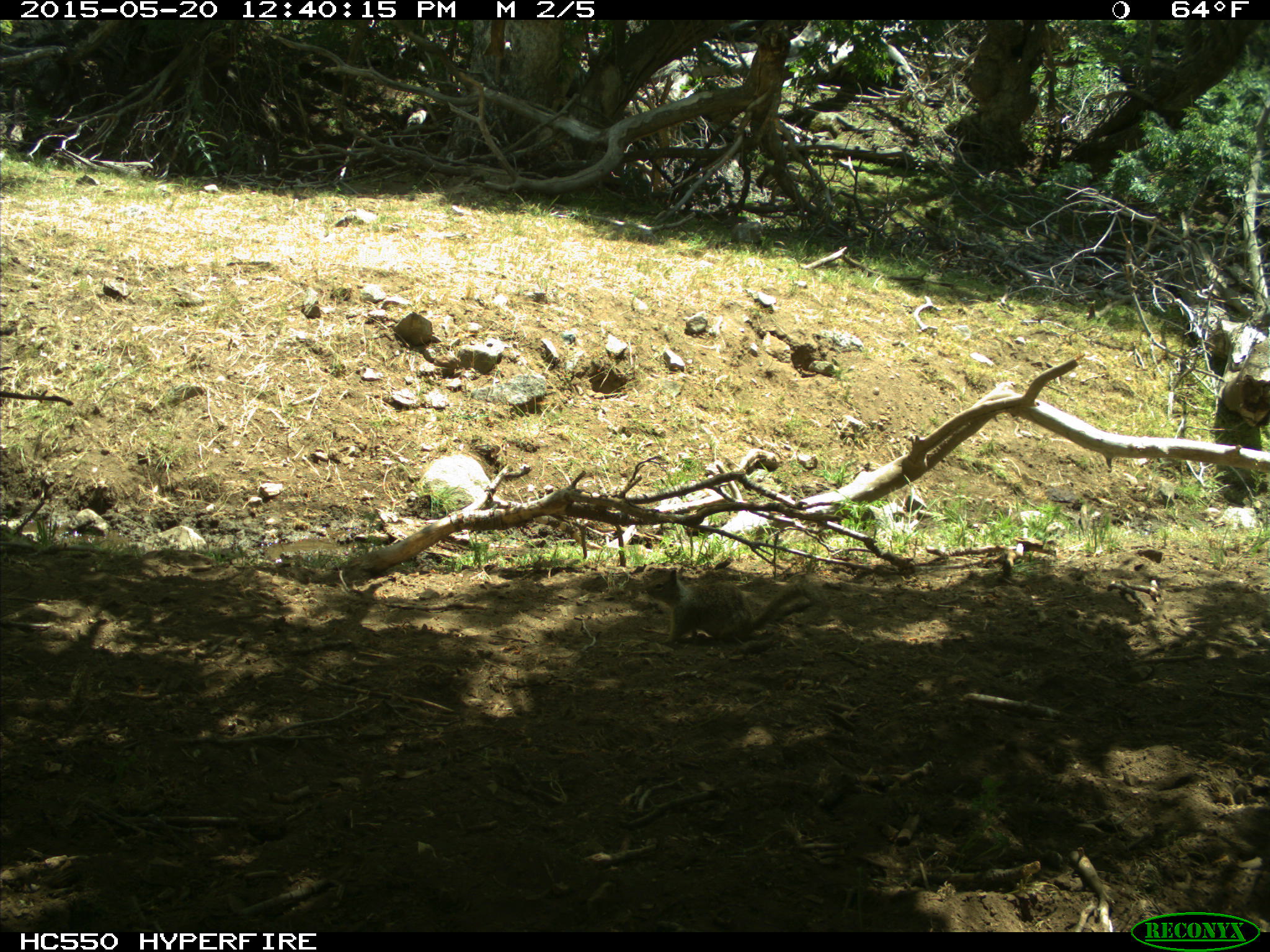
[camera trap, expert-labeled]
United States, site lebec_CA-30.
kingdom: Animalia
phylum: Chordata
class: Mammalia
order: Rodentia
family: Sciuridae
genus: Otospermophilus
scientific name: Otospermophilus beecheyi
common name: california ground squirrel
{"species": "Otospermophilus beecheyi (california ground squirrel)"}